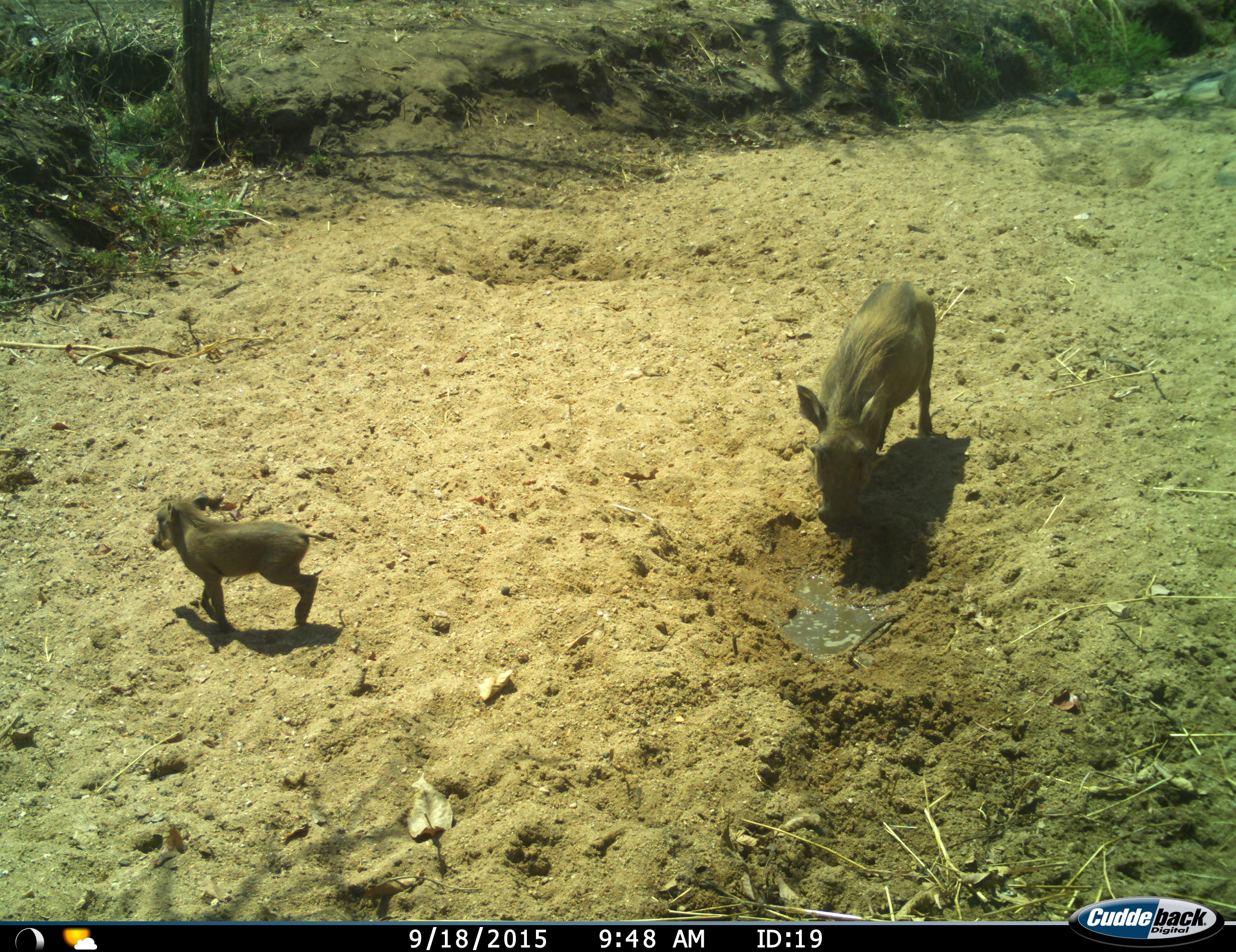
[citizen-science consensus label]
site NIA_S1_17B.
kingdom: Animalia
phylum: Chordata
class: Mammalia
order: Artiodactyla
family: Suidae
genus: Phacochoerus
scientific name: Phacochoerus africanus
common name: warthog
Warthog (Phacochoerus africanus), count 2. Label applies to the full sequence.